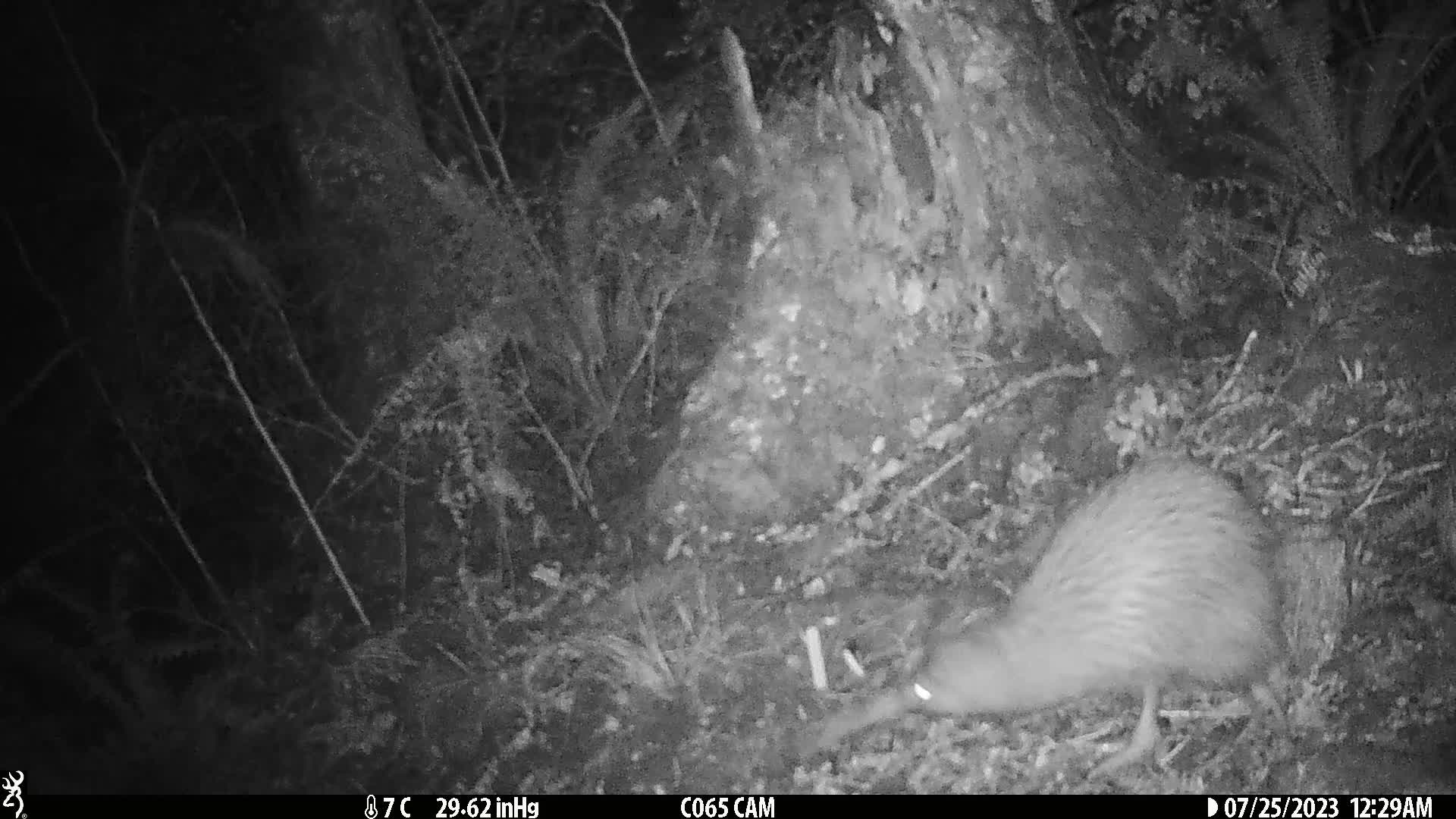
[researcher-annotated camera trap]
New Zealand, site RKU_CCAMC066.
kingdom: Animalia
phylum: Chordata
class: Aves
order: Apterygiformes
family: Apterygidae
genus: Apteryx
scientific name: Apteryx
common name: kiwi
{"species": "kiwi (Apteryx)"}